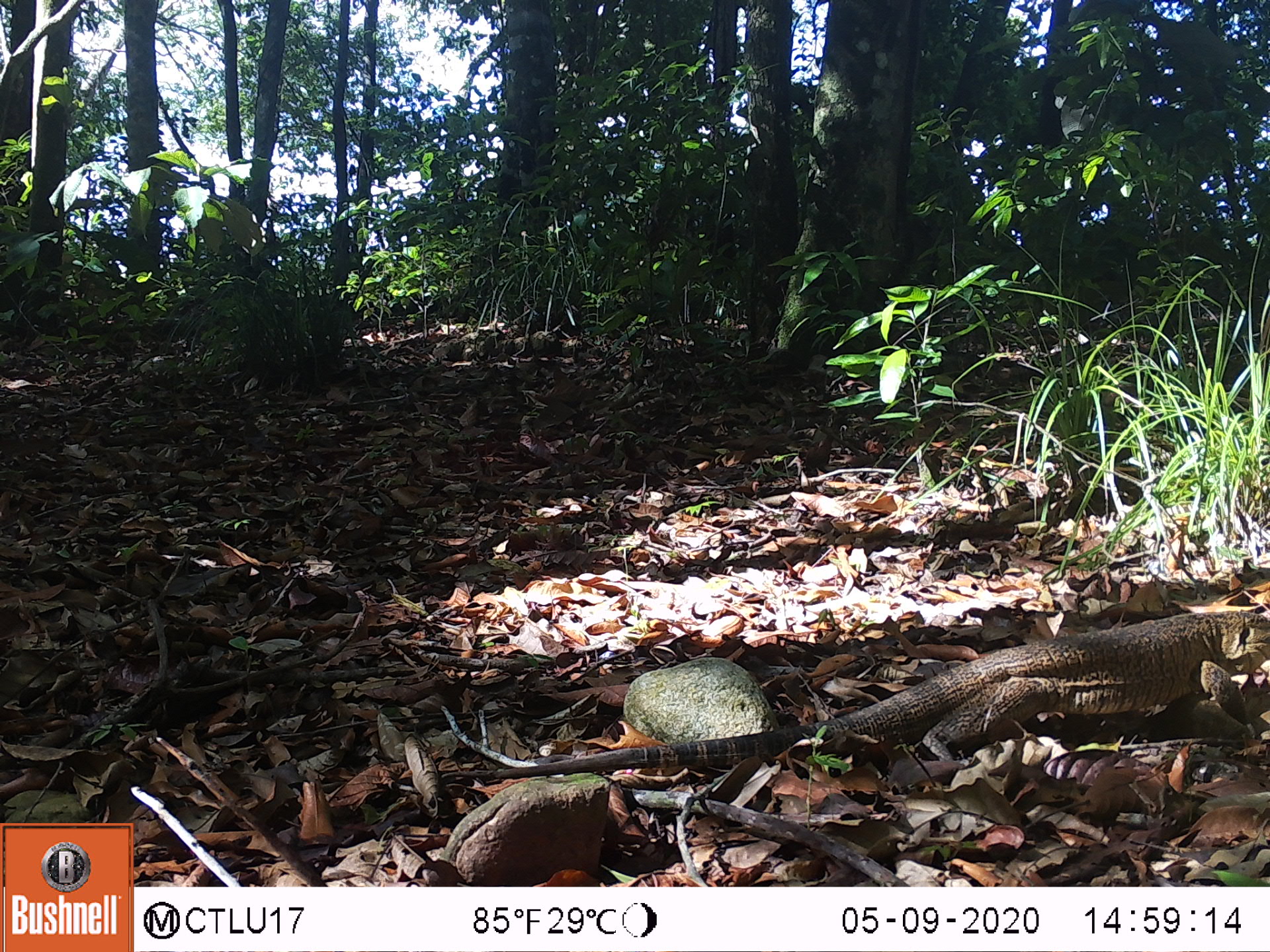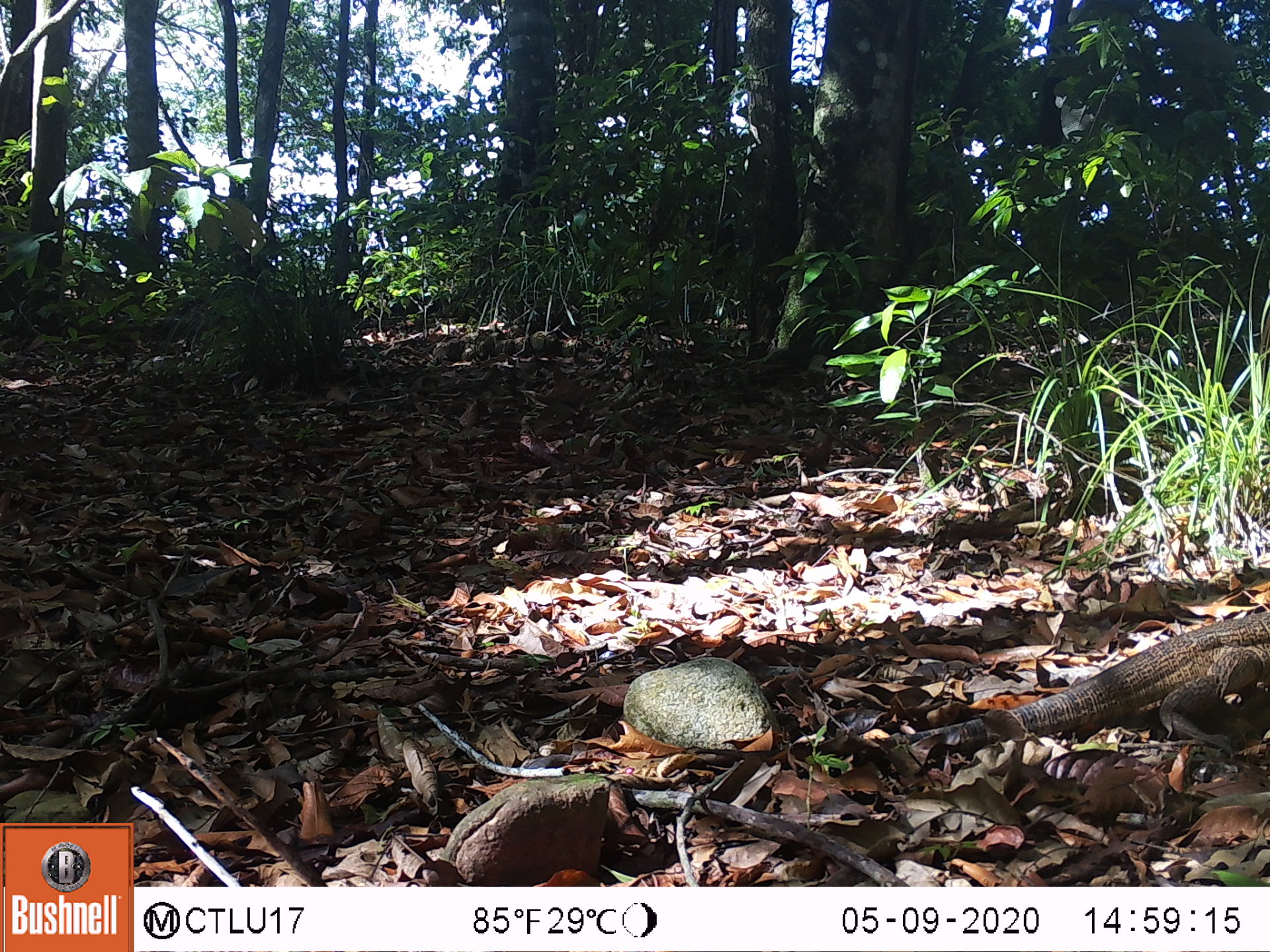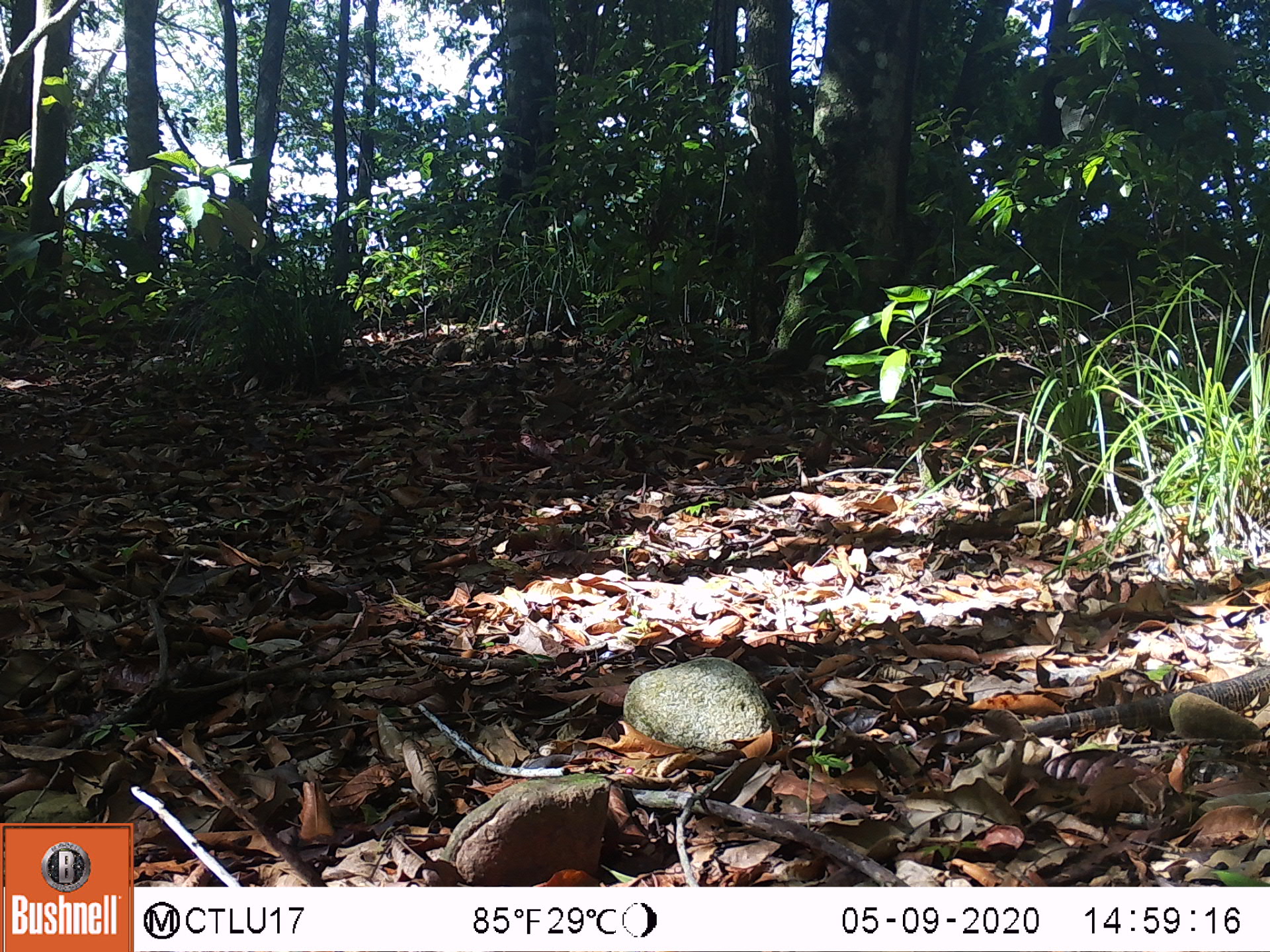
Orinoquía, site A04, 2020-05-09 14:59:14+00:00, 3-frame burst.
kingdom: Animalia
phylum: Chordata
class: Reptilia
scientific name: Reptilia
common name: reptile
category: unknown reptile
Unknown reptile (reptile) (Reptilia).